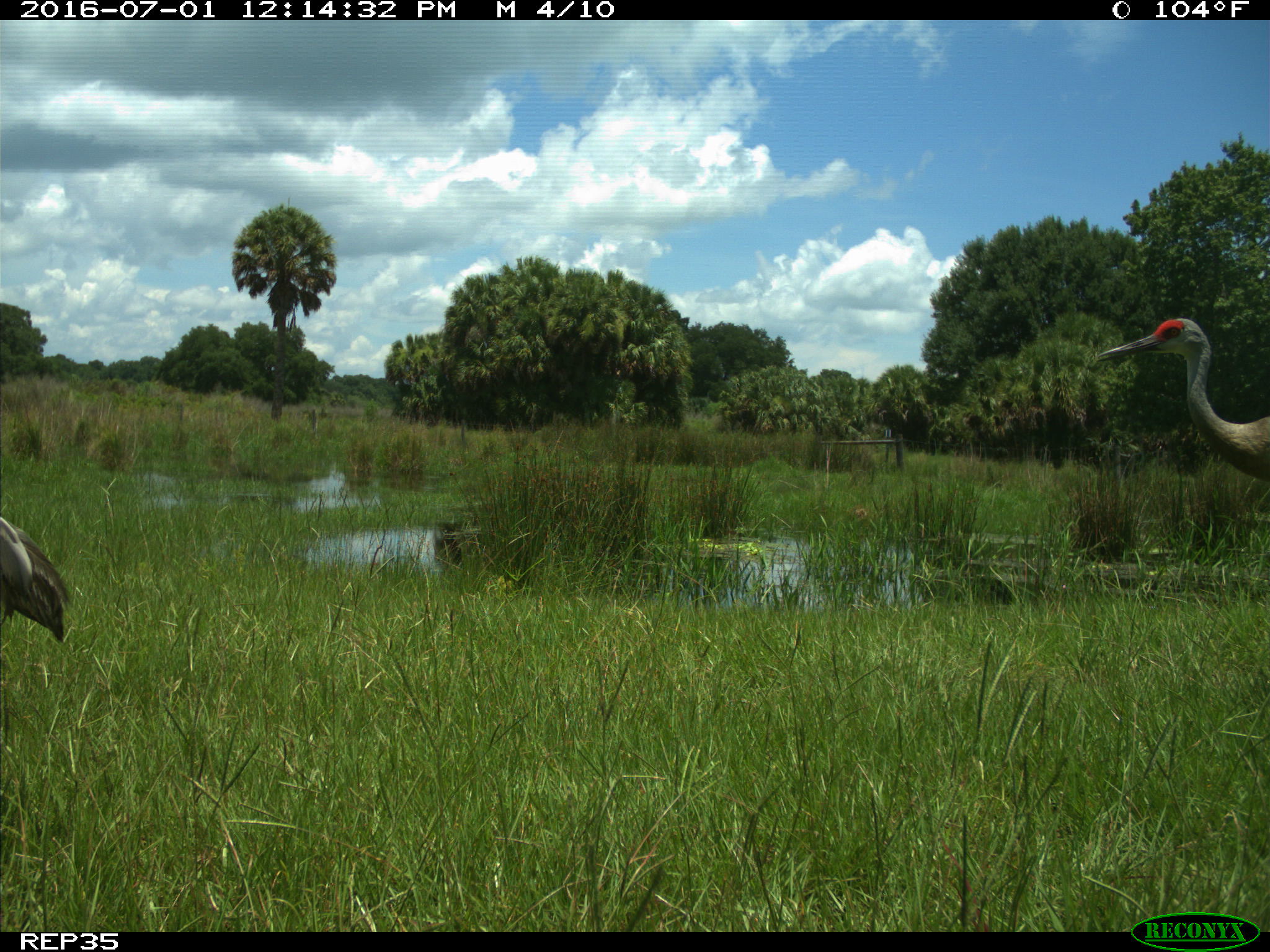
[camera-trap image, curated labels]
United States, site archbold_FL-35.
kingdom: Animalia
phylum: Chordata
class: Aves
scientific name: Aves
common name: birds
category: unidentified bird